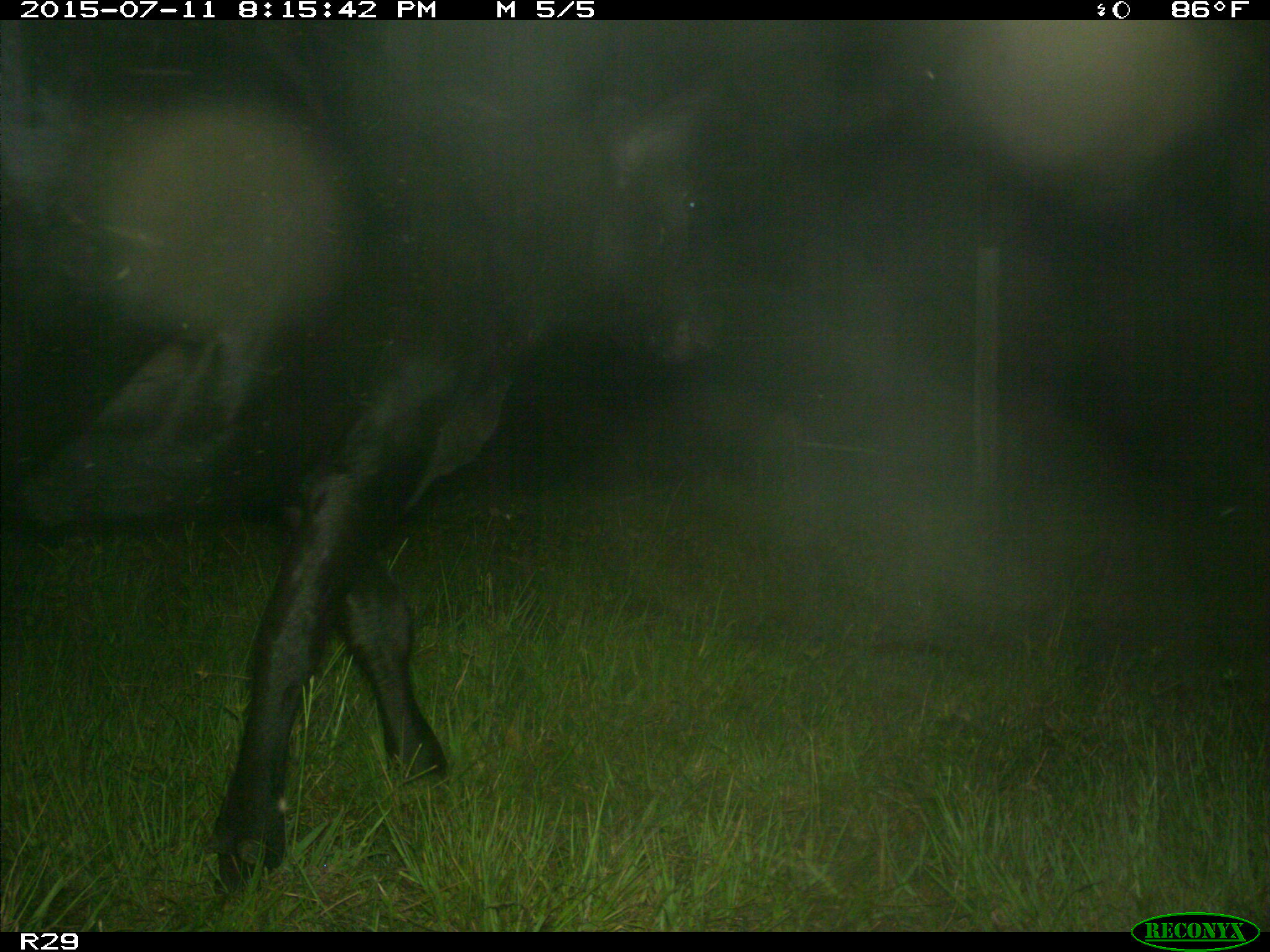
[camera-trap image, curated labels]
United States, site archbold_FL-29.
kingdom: Animalia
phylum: Chordata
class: Mammalia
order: Artiodactyla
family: Bovidae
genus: Bos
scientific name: Bos taurus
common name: domestic cow